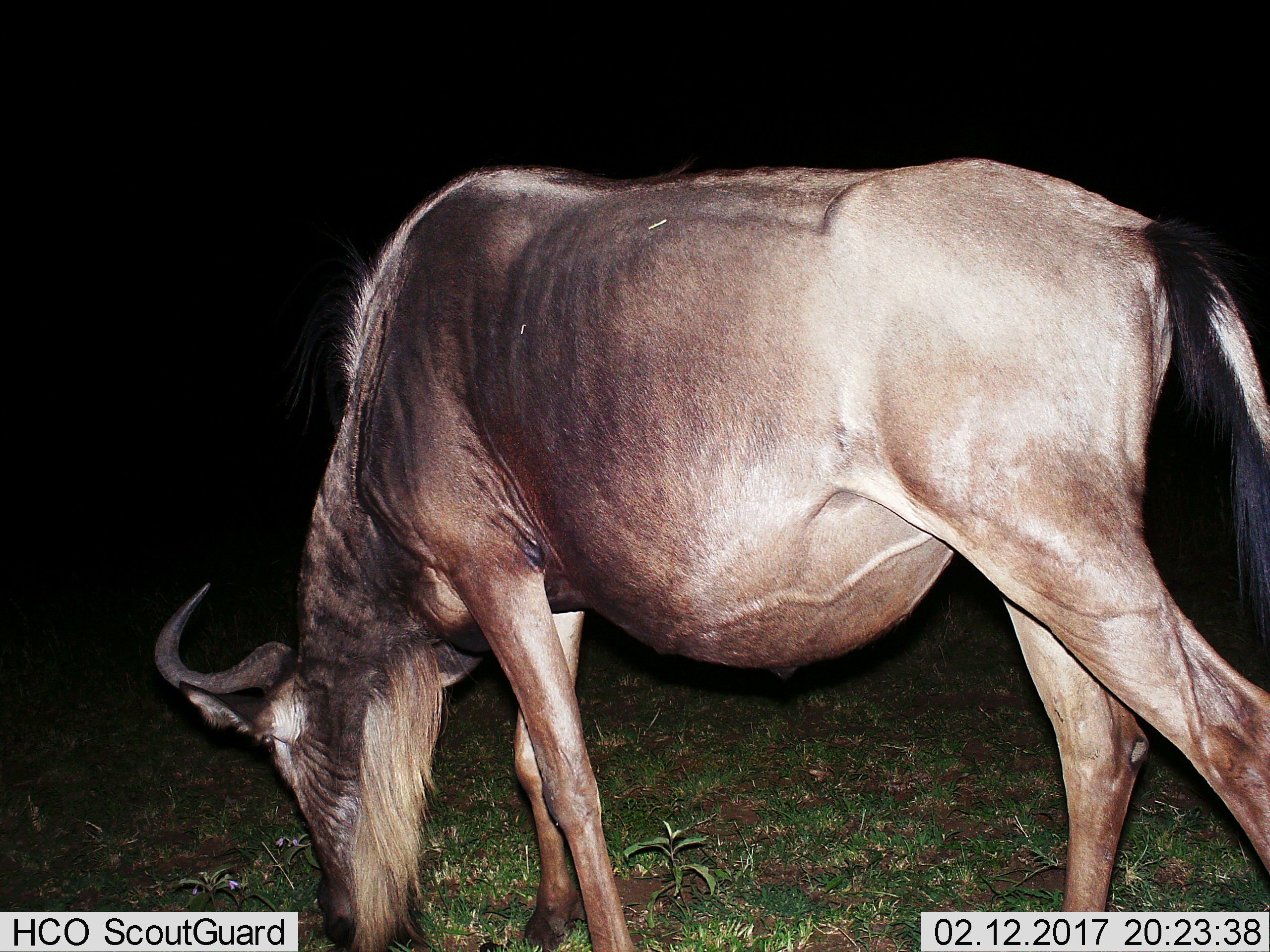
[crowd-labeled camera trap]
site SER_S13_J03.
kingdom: Animalia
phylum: Chordata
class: Mammalia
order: Artiodactyla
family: Bovidae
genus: Connochaetes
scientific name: Connochaetes taurinus taurinus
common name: blue wildebeest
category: wildebeestblue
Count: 1.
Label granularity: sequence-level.